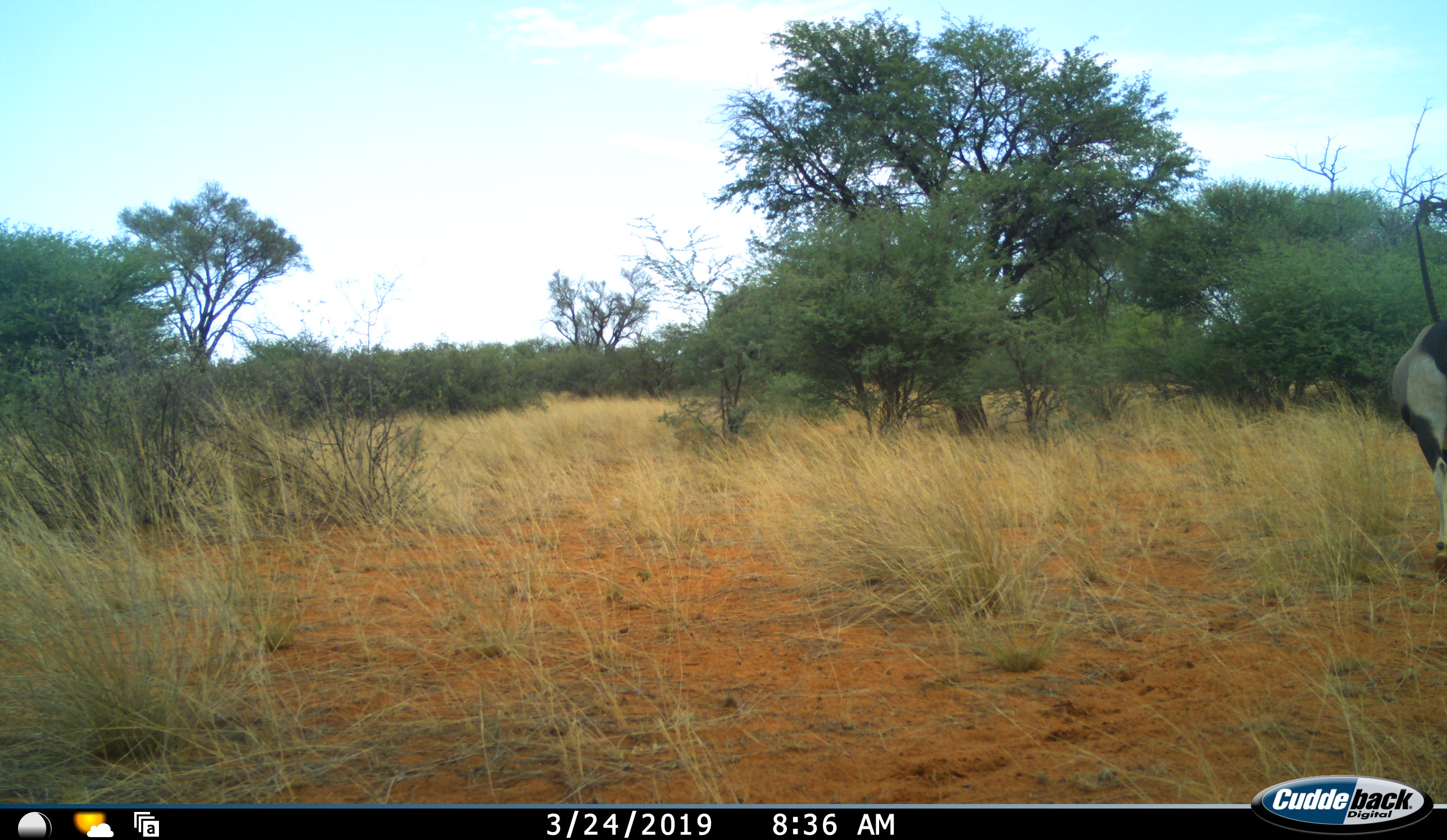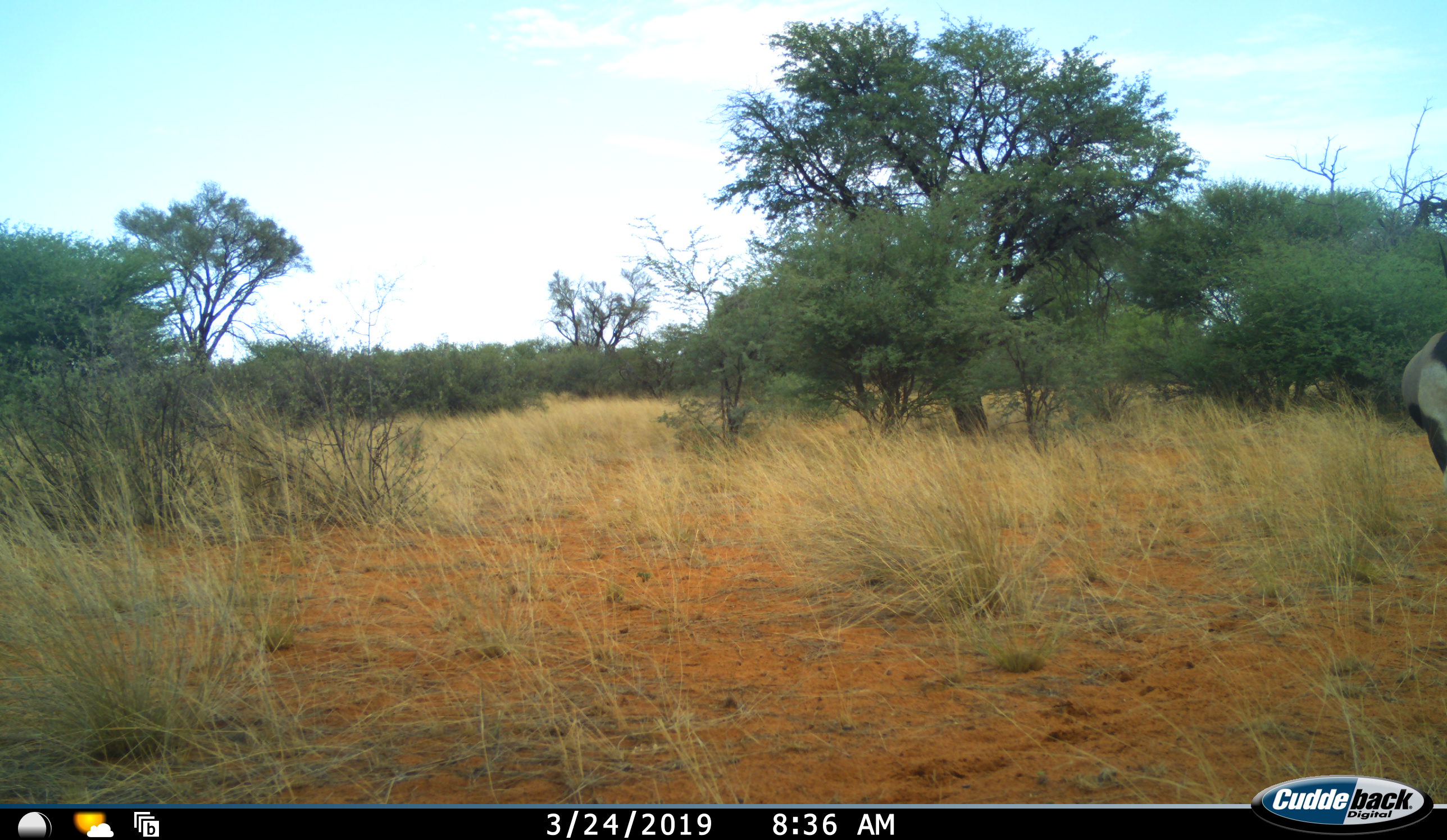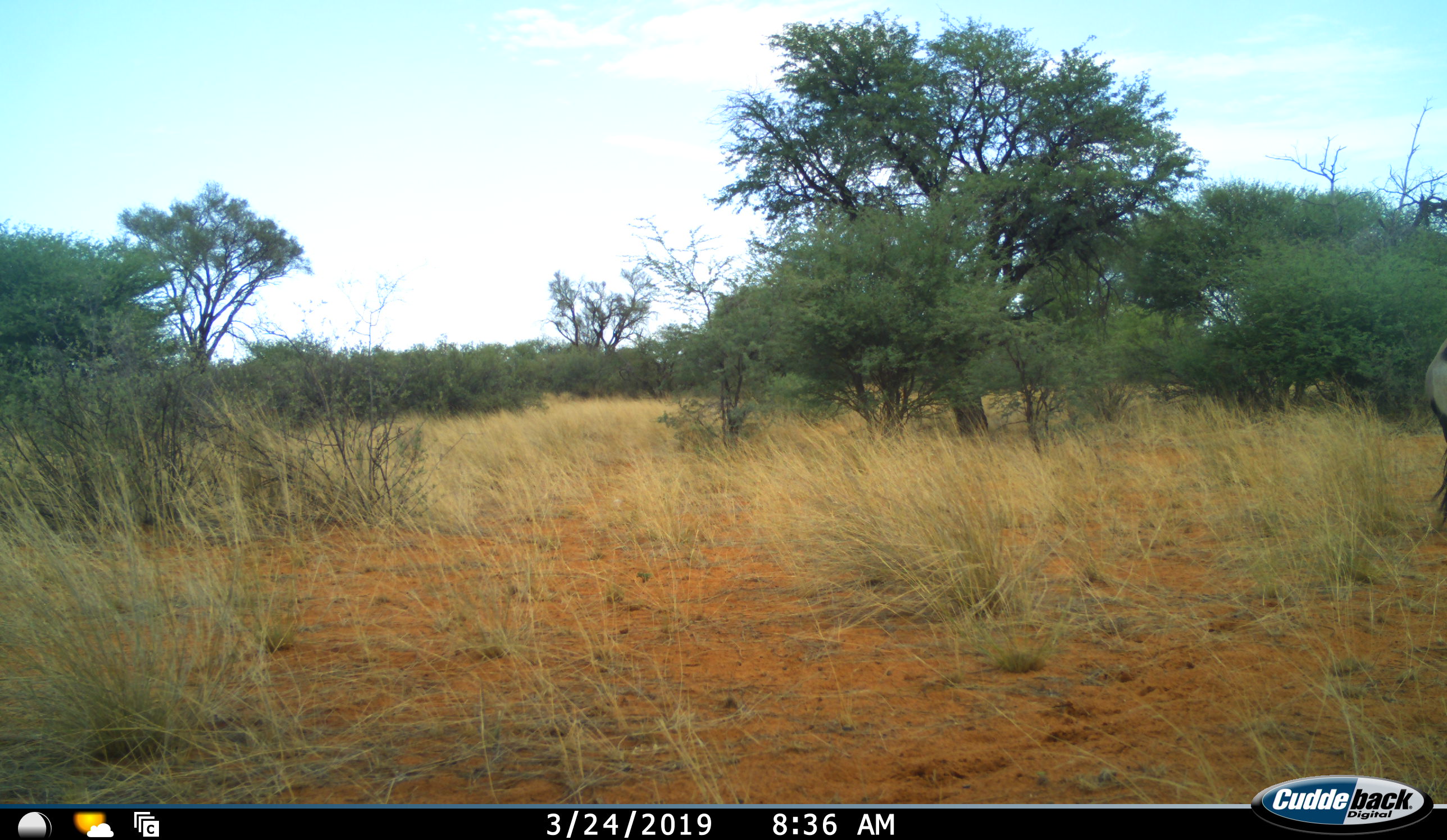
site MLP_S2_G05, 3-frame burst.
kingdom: Animalia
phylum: Chordata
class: Mammalia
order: Artiodactyla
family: Bovidae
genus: Oryx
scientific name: Oryx gazella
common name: gemsbok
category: oryx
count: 1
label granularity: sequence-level